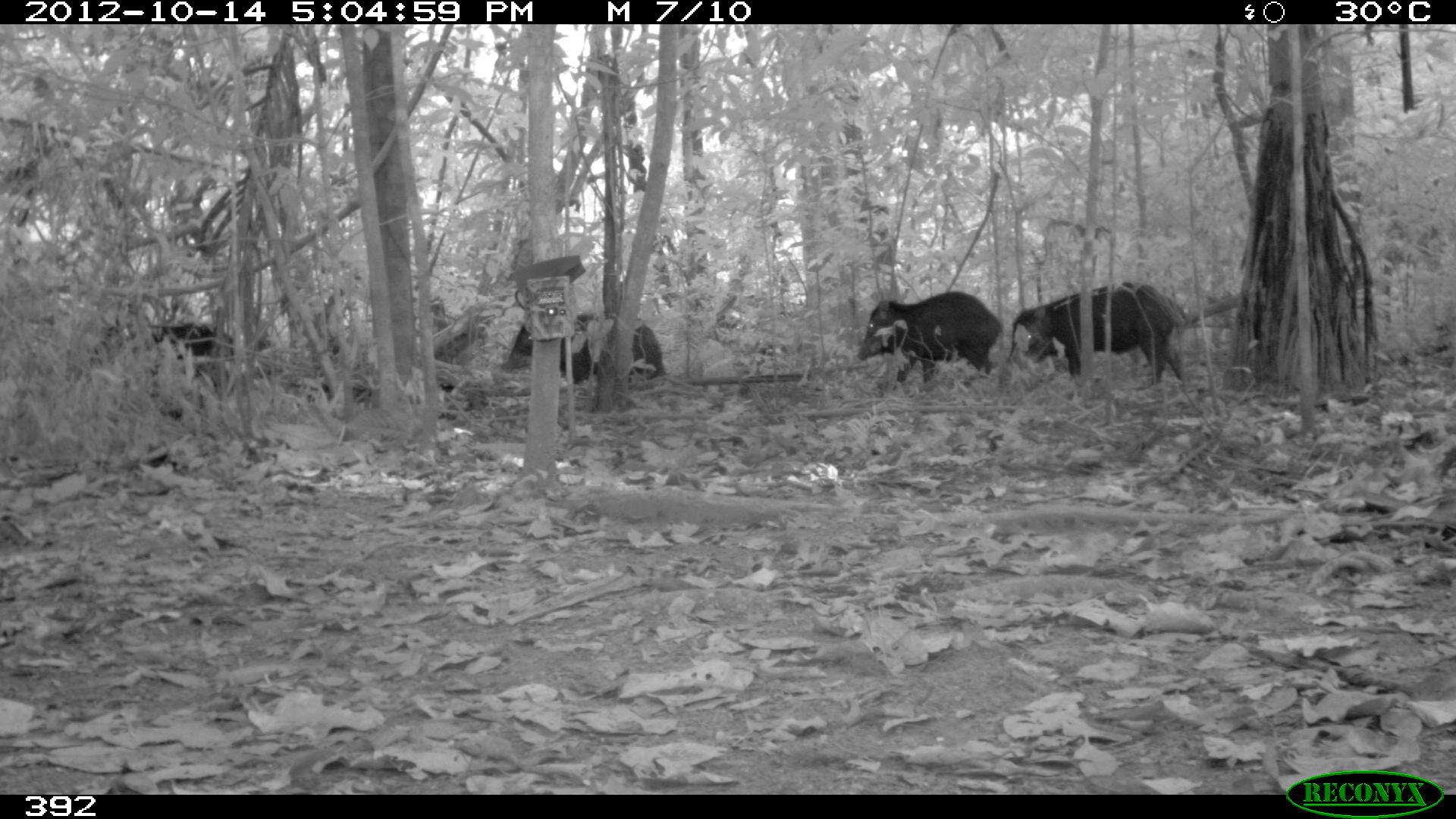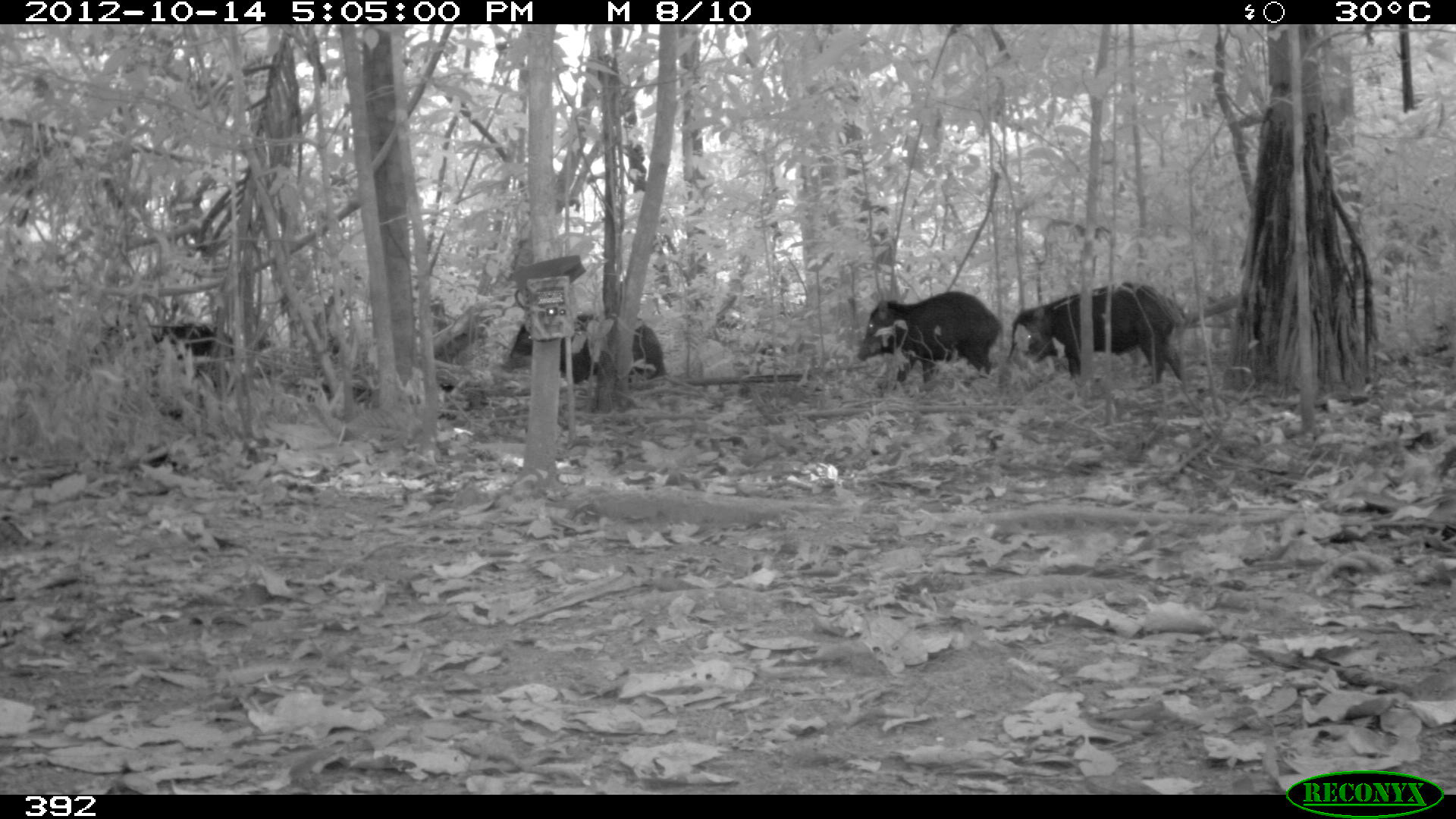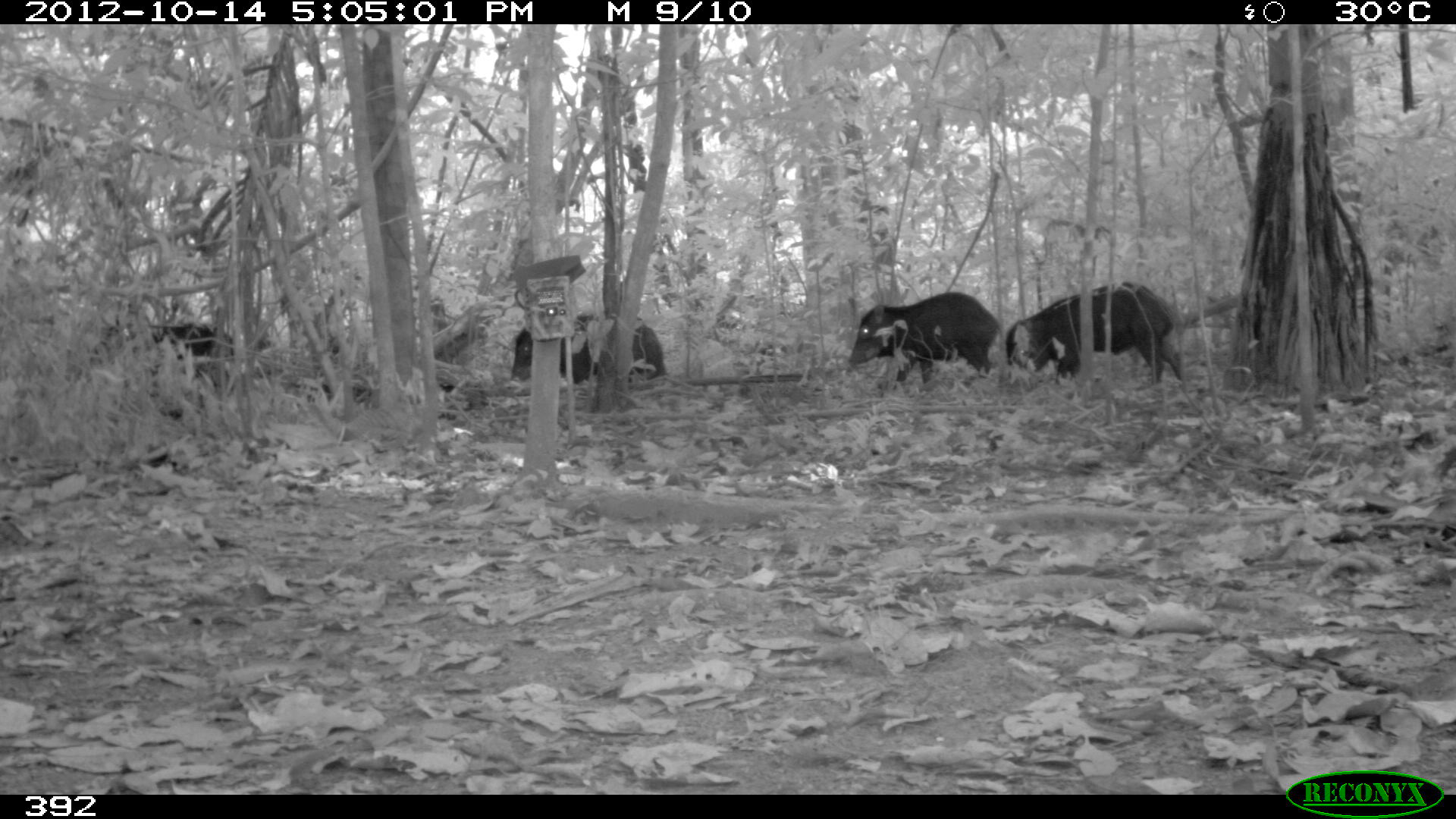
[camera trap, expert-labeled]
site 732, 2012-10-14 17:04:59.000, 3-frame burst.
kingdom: Animalia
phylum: Chordata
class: Mammalia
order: Artiodactyla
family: Tayassuidae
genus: Tayassu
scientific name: Tayassu pecari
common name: white-lipped peccary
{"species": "Tayassu pecari (white-lipped peccary)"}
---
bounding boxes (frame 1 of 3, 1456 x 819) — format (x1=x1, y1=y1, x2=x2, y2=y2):
tayassu pecari: (x1=1002, y1=283, x2=1190, y2=386); (x1=855, y1=291, x2=1001, y2=389); (x1=499, y1=307, x2=665, y2=387); (x1=95, y1=310, x2=238, y2=369)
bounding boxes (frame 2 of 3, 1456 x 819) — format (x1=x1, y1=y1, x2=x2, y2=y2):
tayassu pecari: (x1=1006, y1=281, x2=1187, y2=385); (x1=855, y1=290, x2=1001, y2=389); (x1=509, y1=311, x2=667, y2=384); (x1=90, y1=316, x2=240, y2=373)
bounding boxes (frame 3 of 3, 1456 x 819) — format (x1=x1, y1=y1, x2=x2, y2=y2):
tayassu pecari: (x1=1004, y1=280, x2=1181, y2=385); (x1=849, y1=291, x2=999, y2=384); (x1=510, y1=311, x2=666, y2=384); (x1=85, y1=319, x2=240, y2=379)